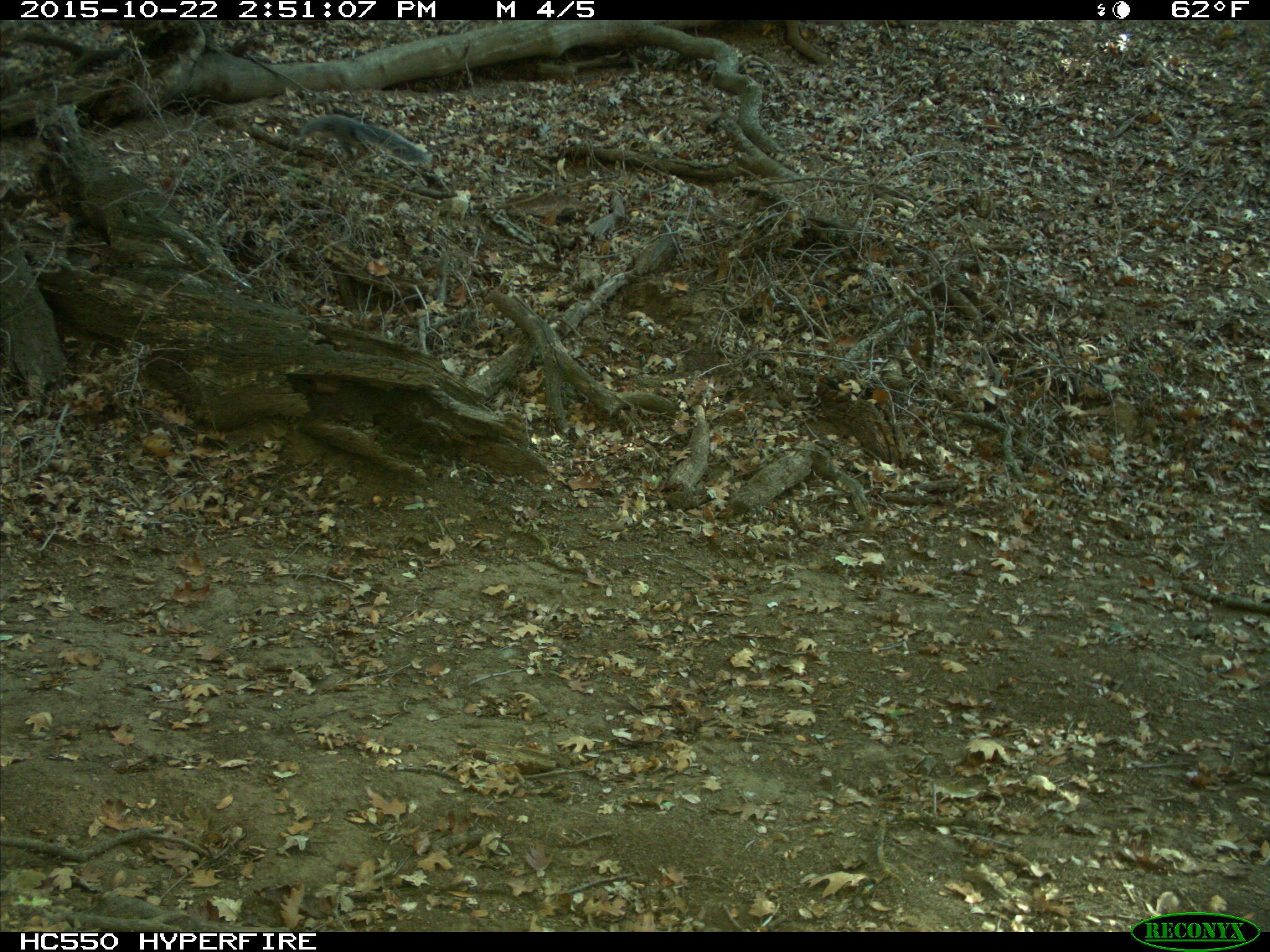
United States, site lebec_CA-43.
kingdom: Animalia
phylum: Chordata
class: Mammalia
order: Rodentia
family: Sciuridae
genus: Sciurus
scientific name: Sciurus carolinensis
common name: eastern gray squirrel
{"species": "Sciurus carolinensis (eastern gray squirrel)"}